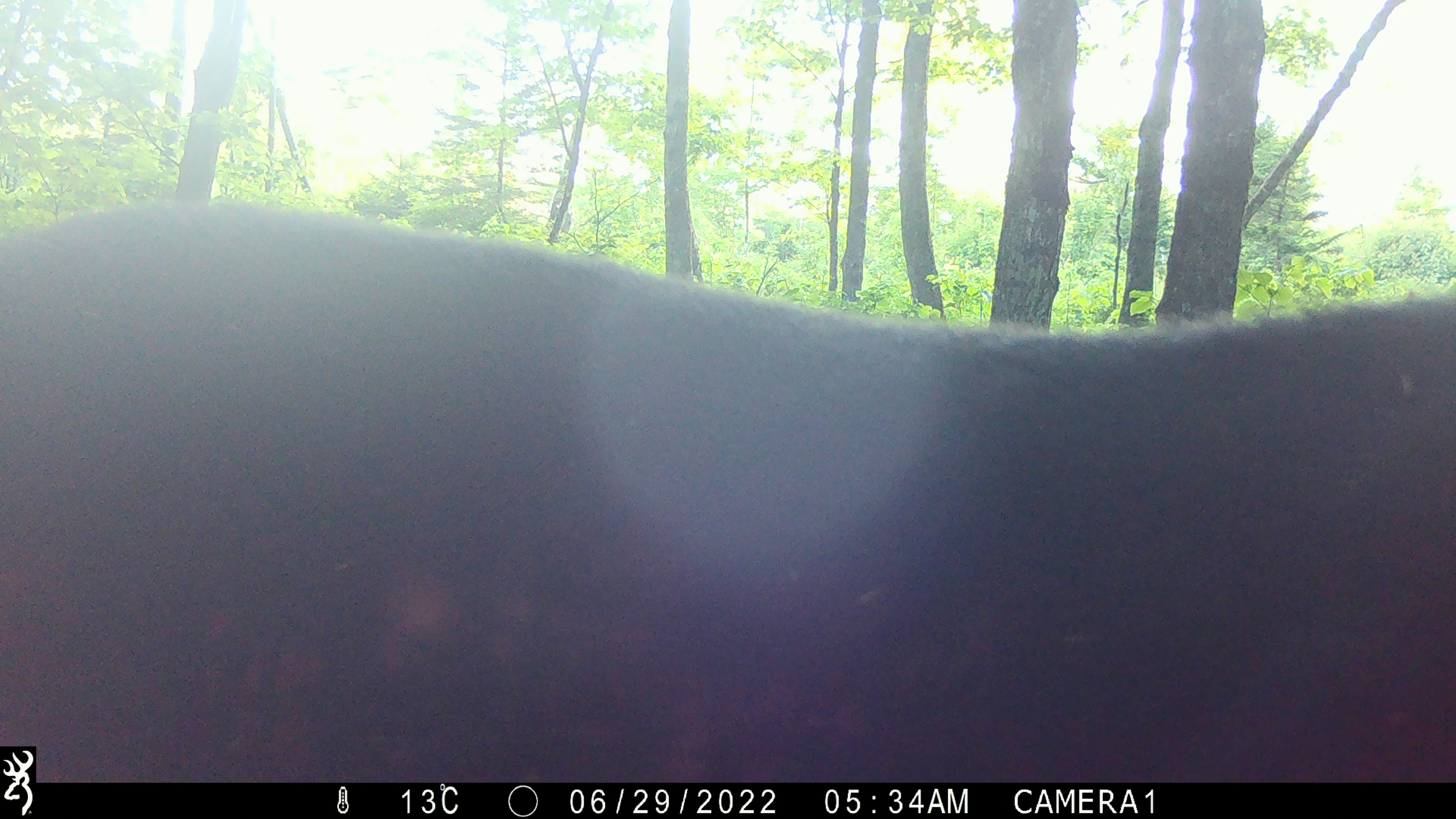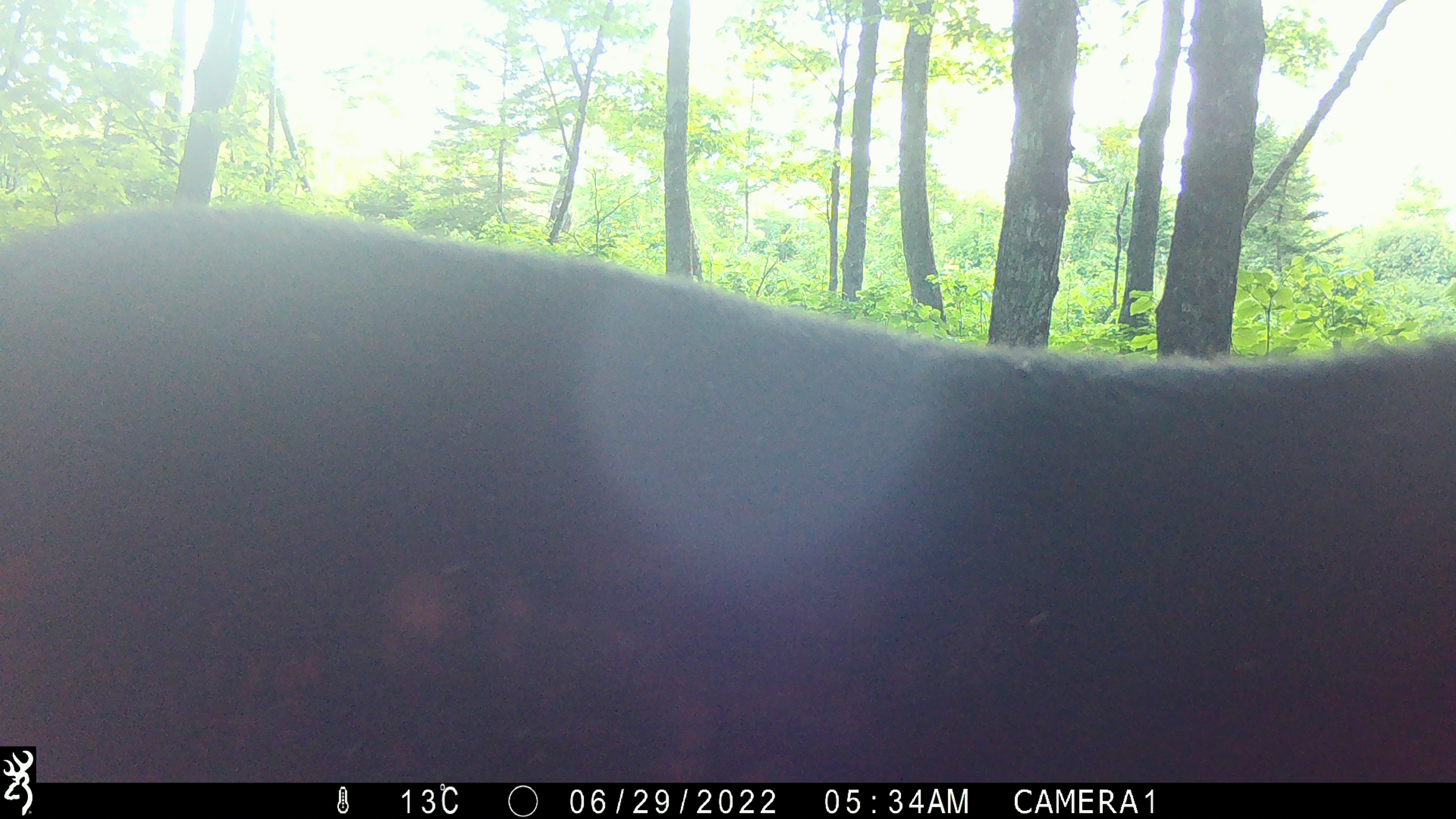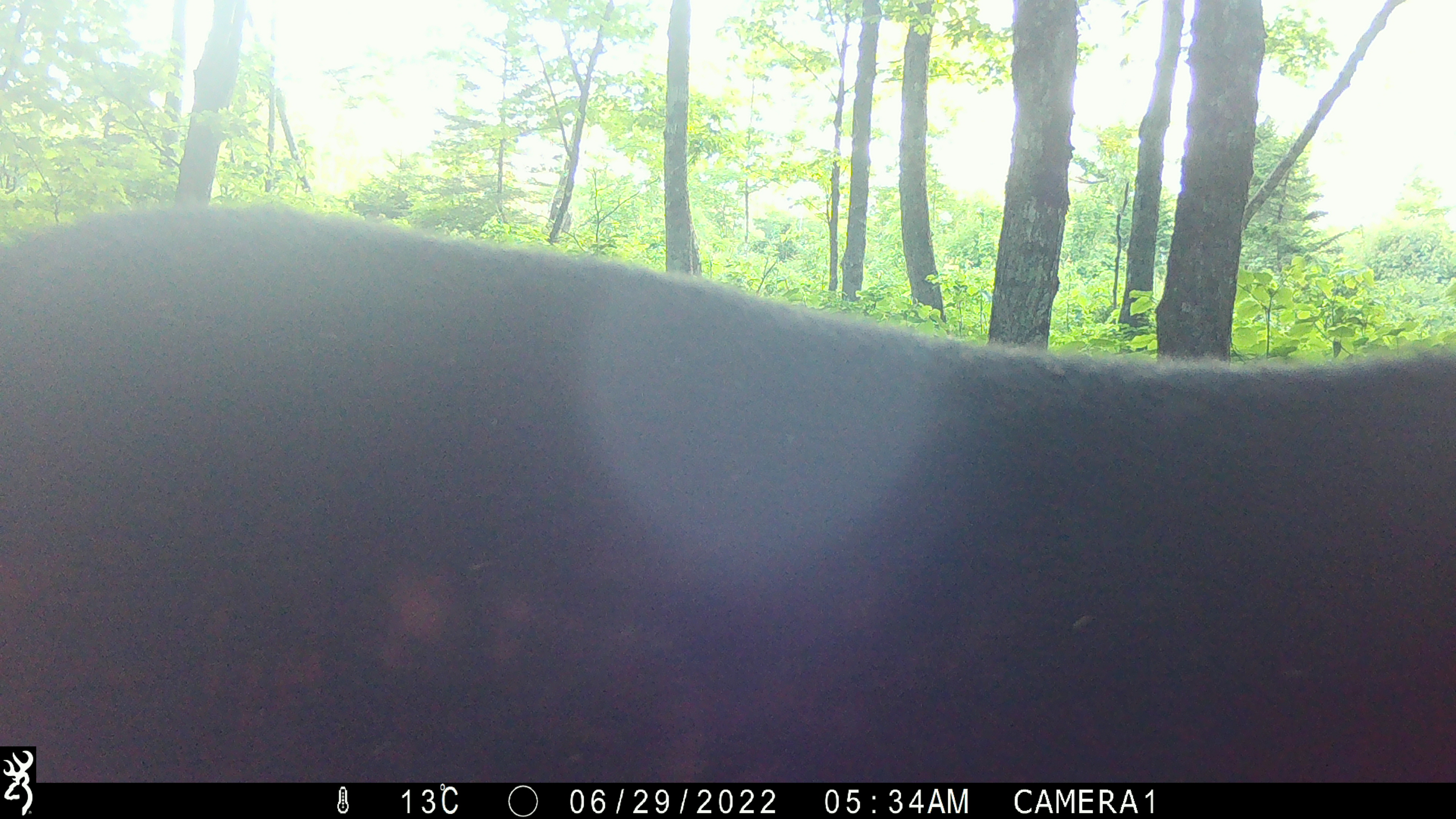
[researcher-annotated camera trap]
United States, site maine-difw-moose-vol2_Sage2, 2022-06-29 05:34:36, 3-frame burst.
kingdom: Animalia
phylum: Chordata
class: Mammalia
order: Artiodactyla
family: Cervidae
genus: Alces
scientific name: Alces alces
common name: moose